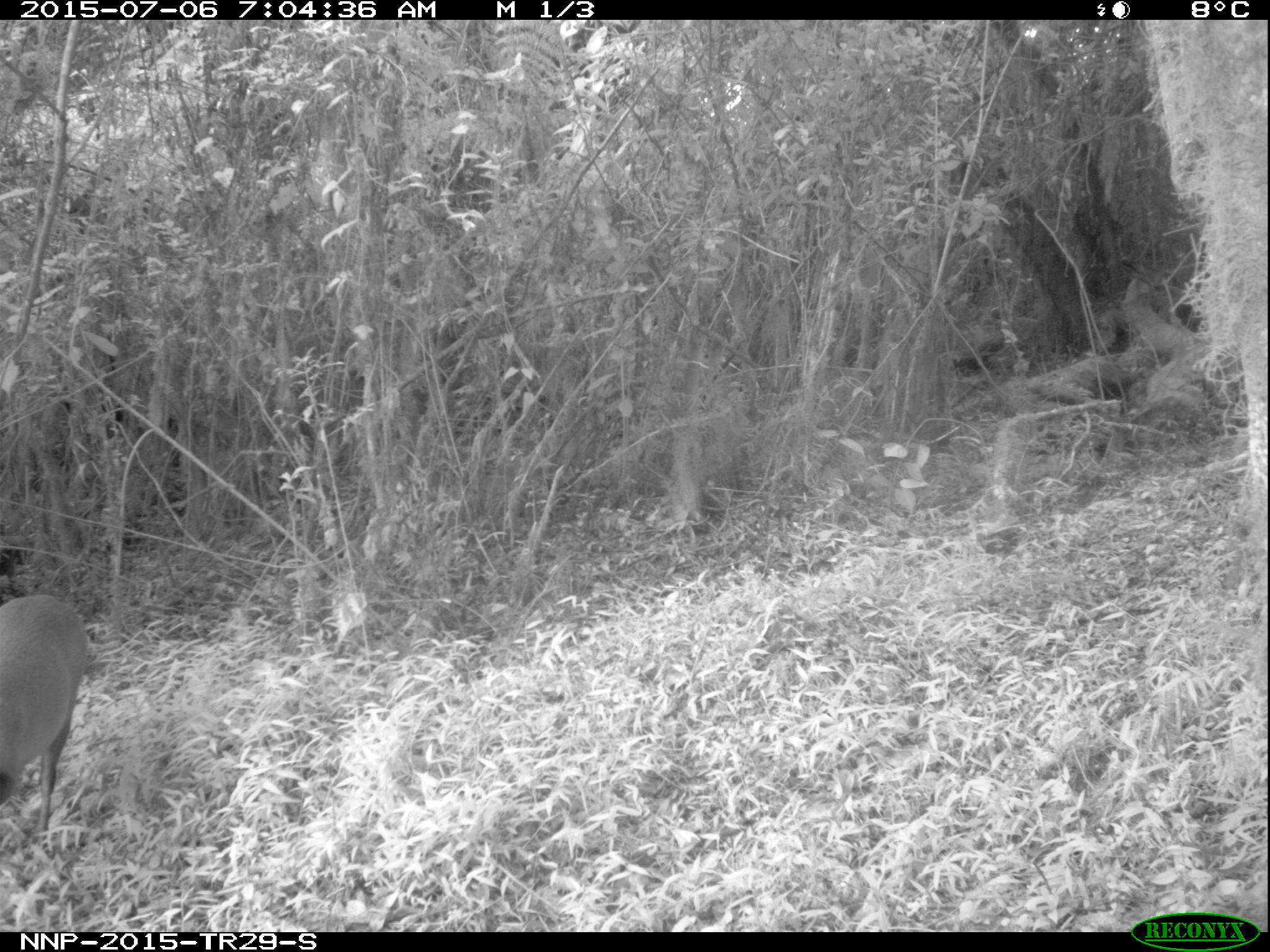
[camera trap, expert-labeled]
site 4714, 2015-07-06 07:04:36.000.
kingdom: Animalia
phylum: Chordata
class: Mammalia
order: Artiodactyla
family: Bovidae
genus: Cephalophus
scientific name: Cephalophus nigrifrons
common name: black-fronted duiker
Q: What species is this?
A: Cephalophus nigrifrons (black-fronted duiker).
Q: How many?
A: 1.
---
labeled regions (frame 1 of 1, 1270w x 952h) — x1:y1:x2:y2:
cephalophus nigrifrons: 2:592:94:833